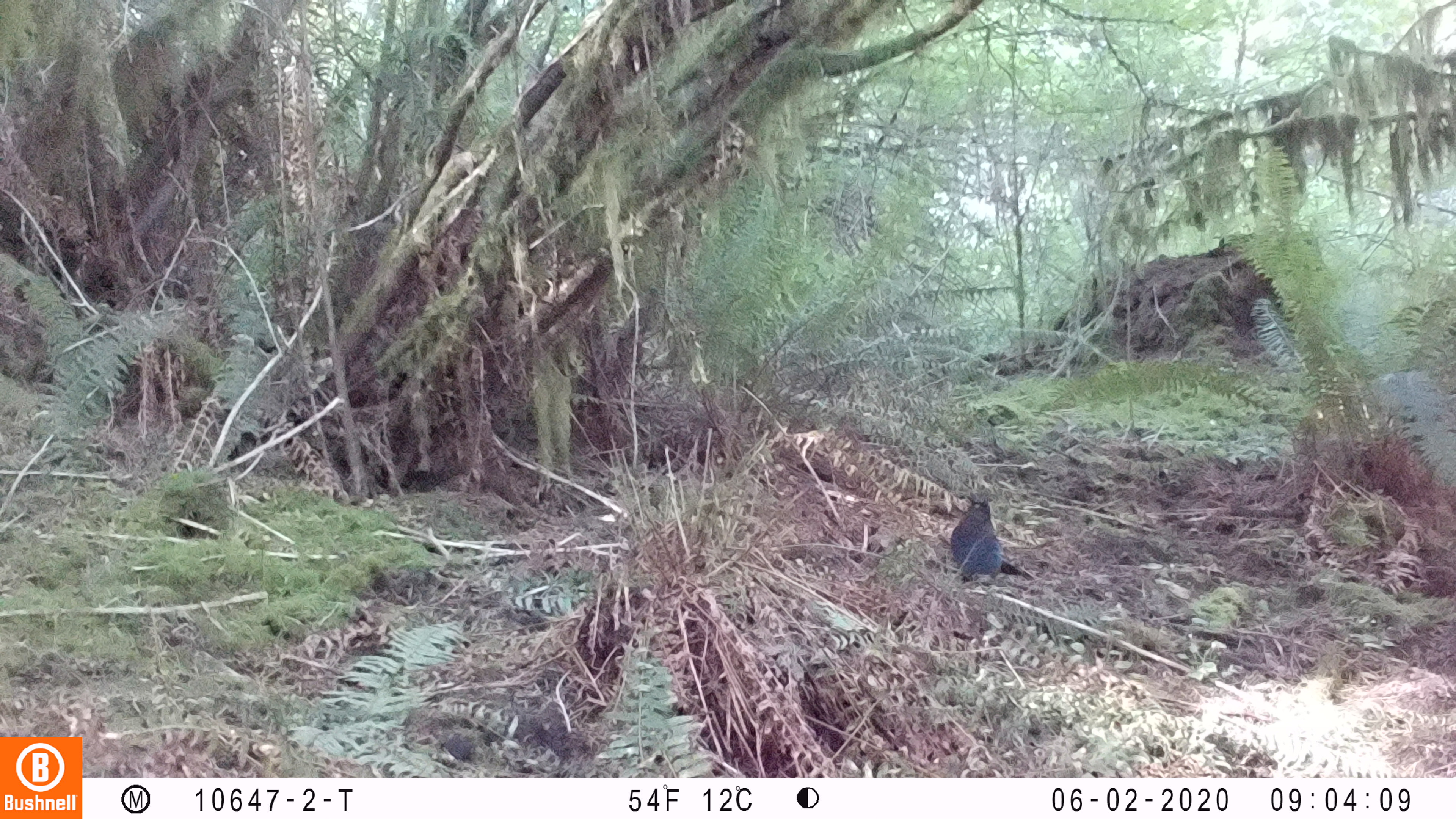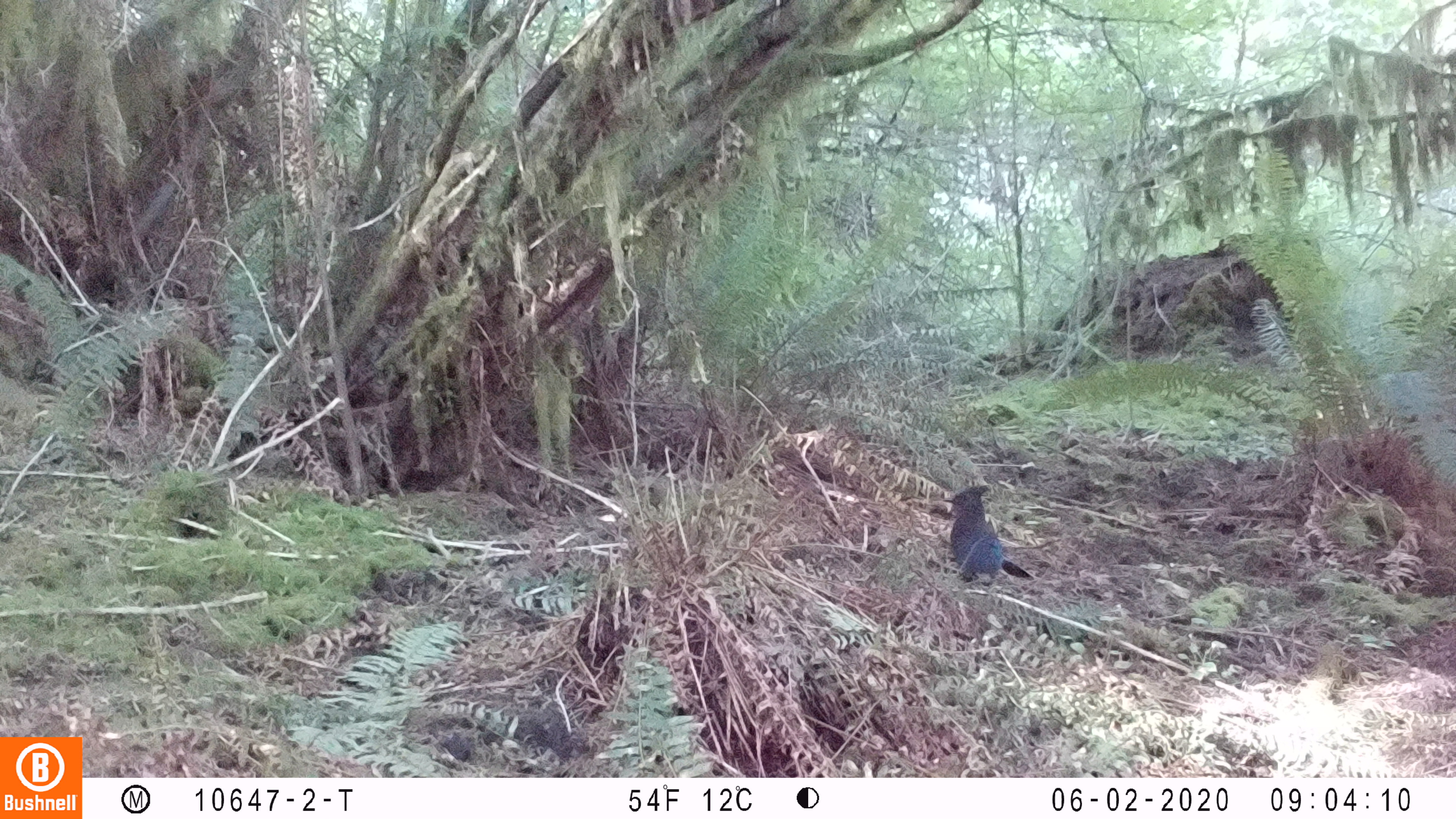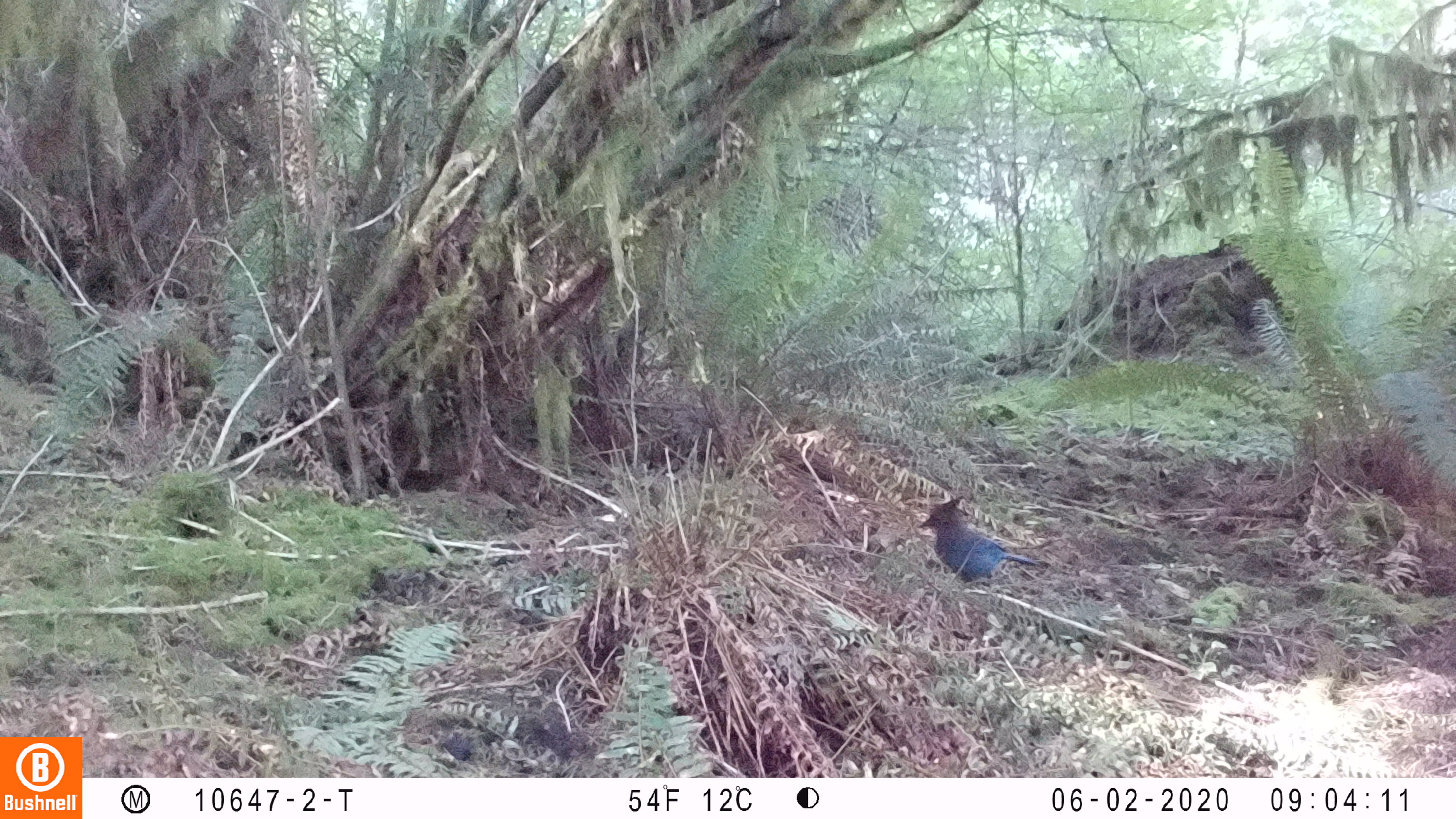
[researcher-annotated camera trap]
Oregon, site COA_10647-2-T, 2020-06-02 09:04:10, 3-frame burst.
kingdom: Animalia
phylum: Chordata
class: Aves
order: Passeriformes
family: Corvidae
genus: Cyanocitta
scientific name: Cyanocitta stelleri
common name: steller's jay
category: stellers jay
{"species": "stellers jay (steller's jay) (Cyanocitta stelleri)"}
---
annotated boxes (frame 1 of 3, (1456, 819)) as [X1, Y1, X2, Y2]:
stellers jay: [947, 488, 1008, 584]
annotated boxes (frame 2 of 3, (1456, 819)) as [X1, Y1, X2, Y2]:
stellers jay: [940, 480, 1029, 588]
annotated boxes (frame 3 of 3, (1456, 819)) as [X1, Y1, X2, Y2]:
stellers jay: [917, 494, 1046, 588]